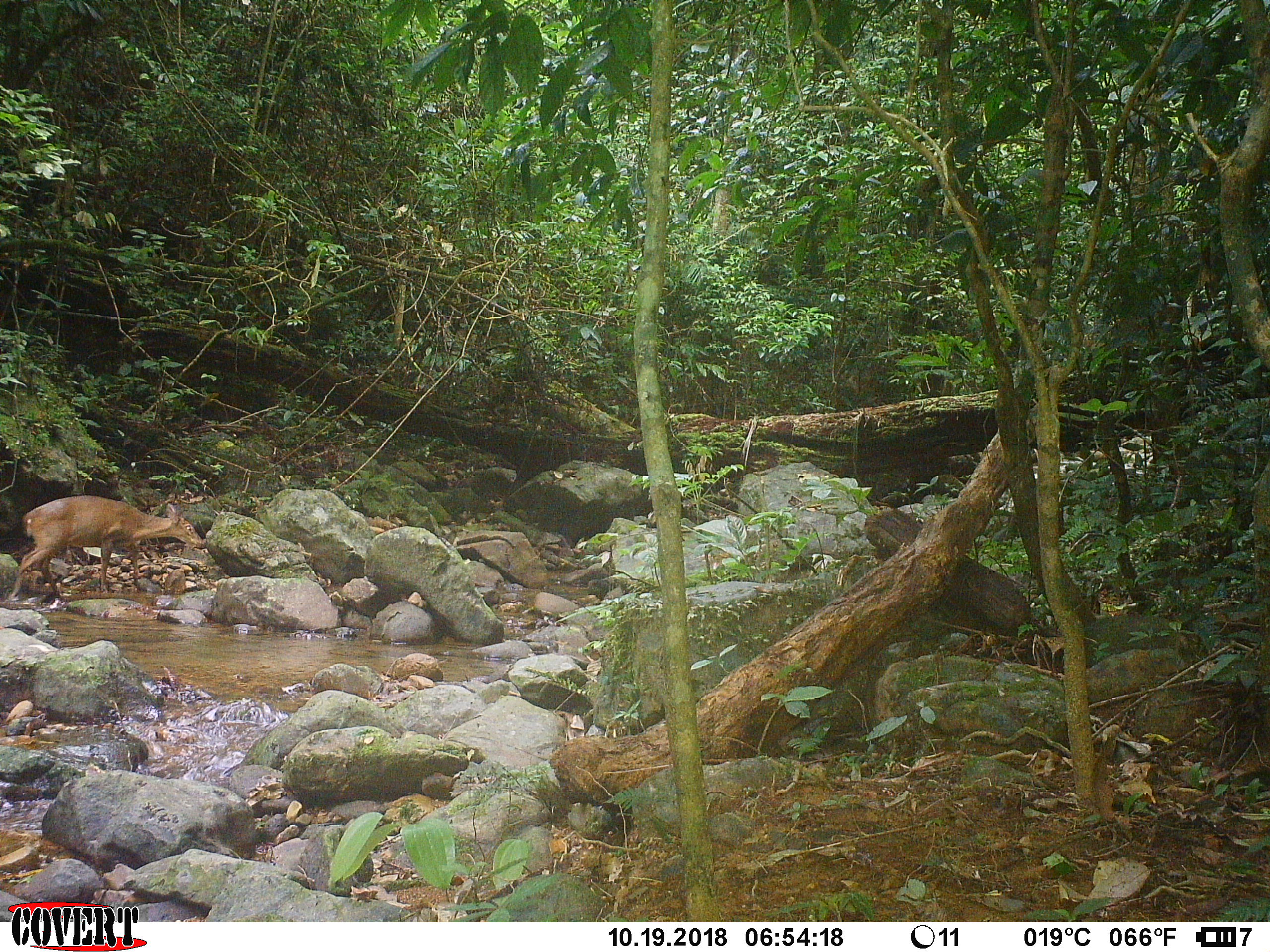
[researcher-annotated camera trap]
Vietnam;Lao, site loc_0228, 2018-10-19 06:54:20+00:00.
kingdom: Animalia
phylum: Chordata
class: Mammalia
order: Artiodactyla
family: Cervidae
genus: Muntiacus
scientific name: Muntiacus vuquangensis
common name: large-antlered muntjac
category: large antlered muntjac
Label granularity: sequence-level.